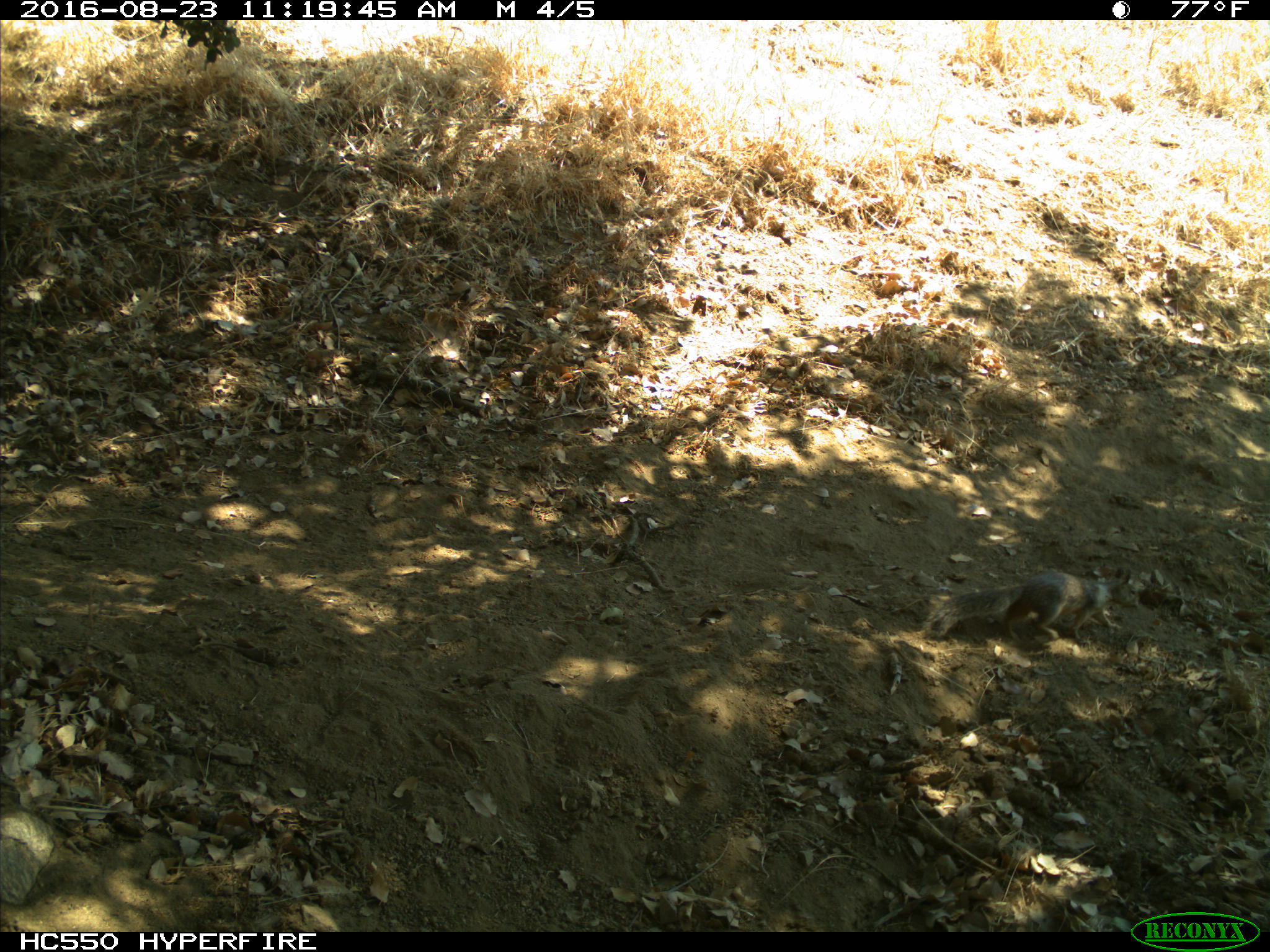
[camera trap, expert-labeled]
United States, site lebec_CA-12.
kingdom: Animalia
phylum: Chordata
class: Mammalia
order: Rodentia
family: Sciuridae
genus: Otospermophilus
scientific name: Otospermophilus beecheyi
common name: california ground squirrel